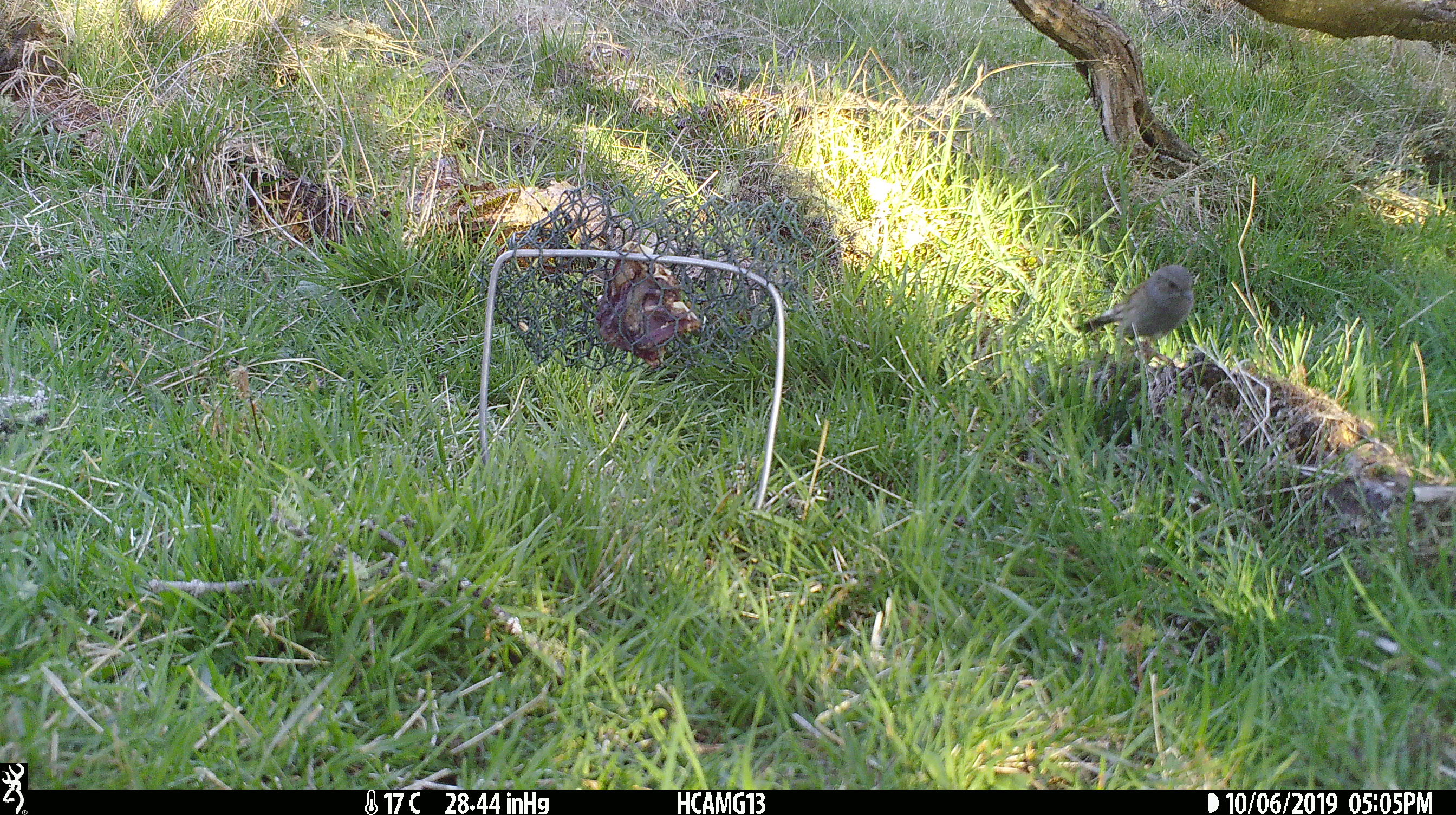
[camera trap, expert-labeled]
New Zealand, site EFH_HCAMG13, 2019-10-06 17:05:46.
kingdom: Animalia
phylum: Chordata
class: Aves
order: Passeriformes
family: Prunellidae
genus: Prunella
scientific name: Prunella modularis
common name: dunnock